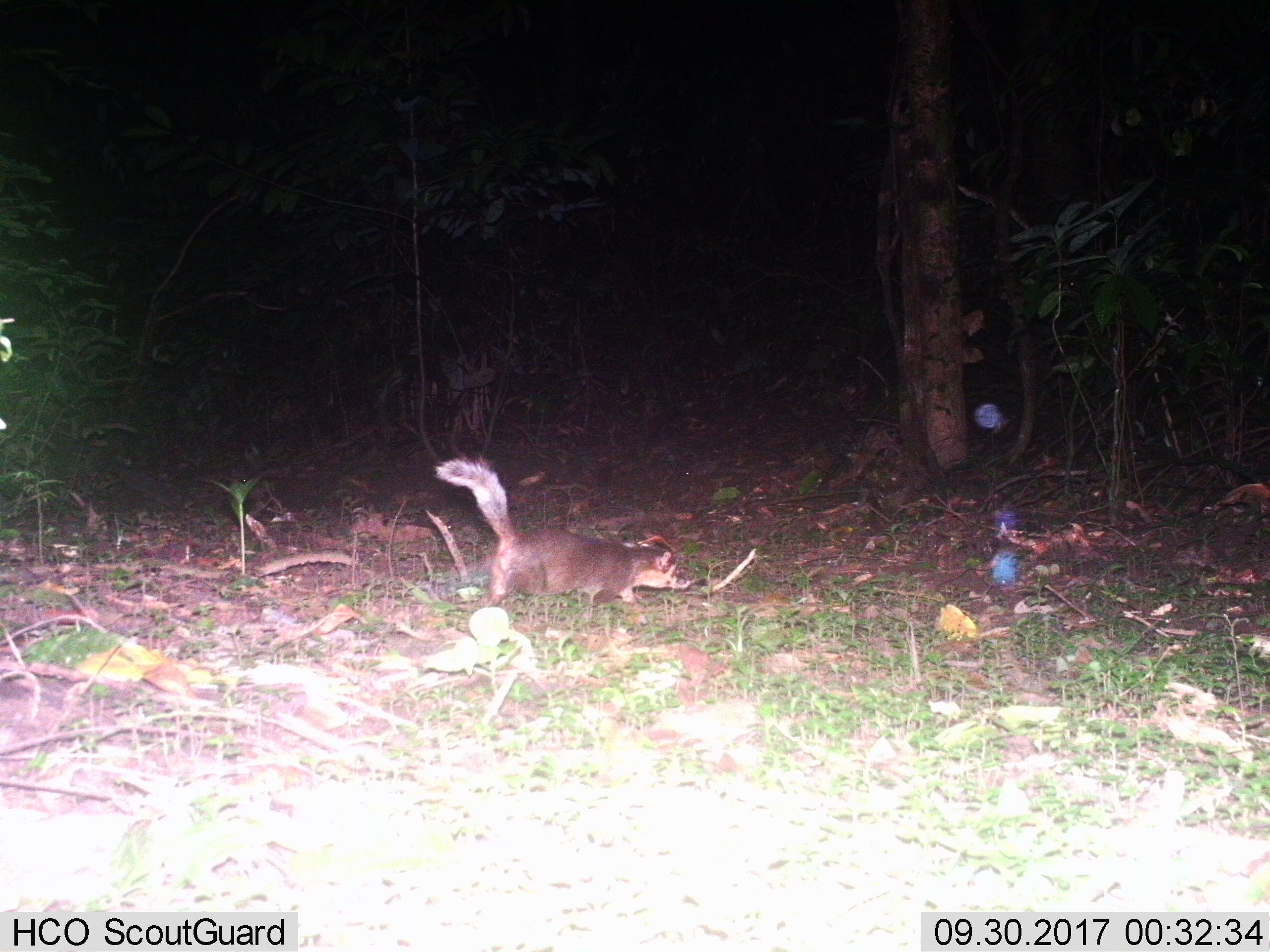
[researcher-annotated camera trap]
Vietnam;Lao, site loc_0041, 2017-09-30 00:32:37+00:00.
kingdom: Animalia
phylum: Chordata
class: Mammalia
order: Carnivora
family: Mustelidae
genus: Melogale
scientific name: Melogale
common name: ferret badger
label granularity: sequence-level